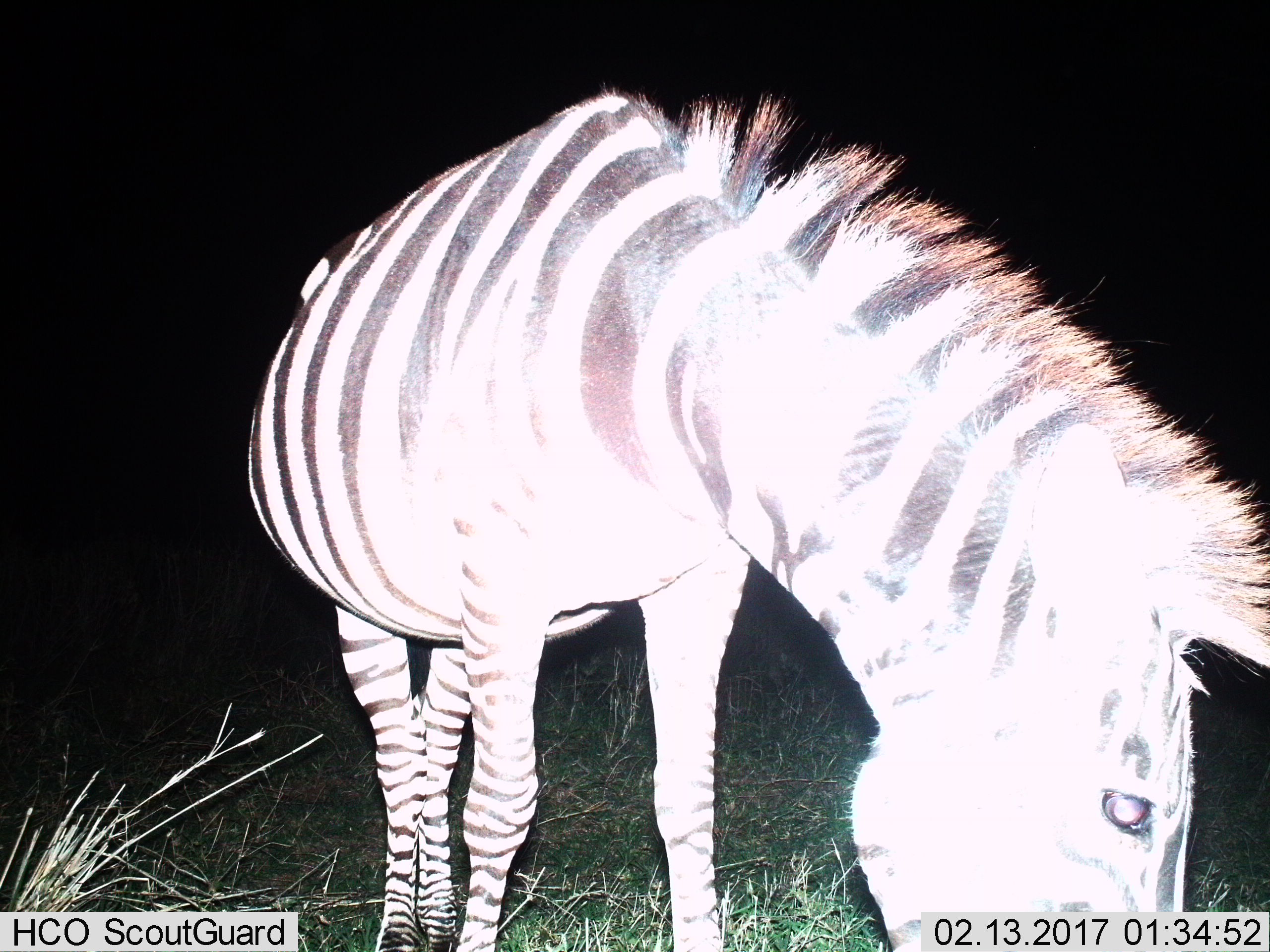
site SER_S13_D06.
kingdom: Animalia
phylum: Chordata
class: Mammalia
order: Perissodactyla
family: Equidae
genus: Equus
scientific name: Equus quagga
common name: plains zebra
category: zebraplains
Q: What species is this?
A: Zebraplains (plains zebra) (Equus quagga).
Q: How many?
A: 1.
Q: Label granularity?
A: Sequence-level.